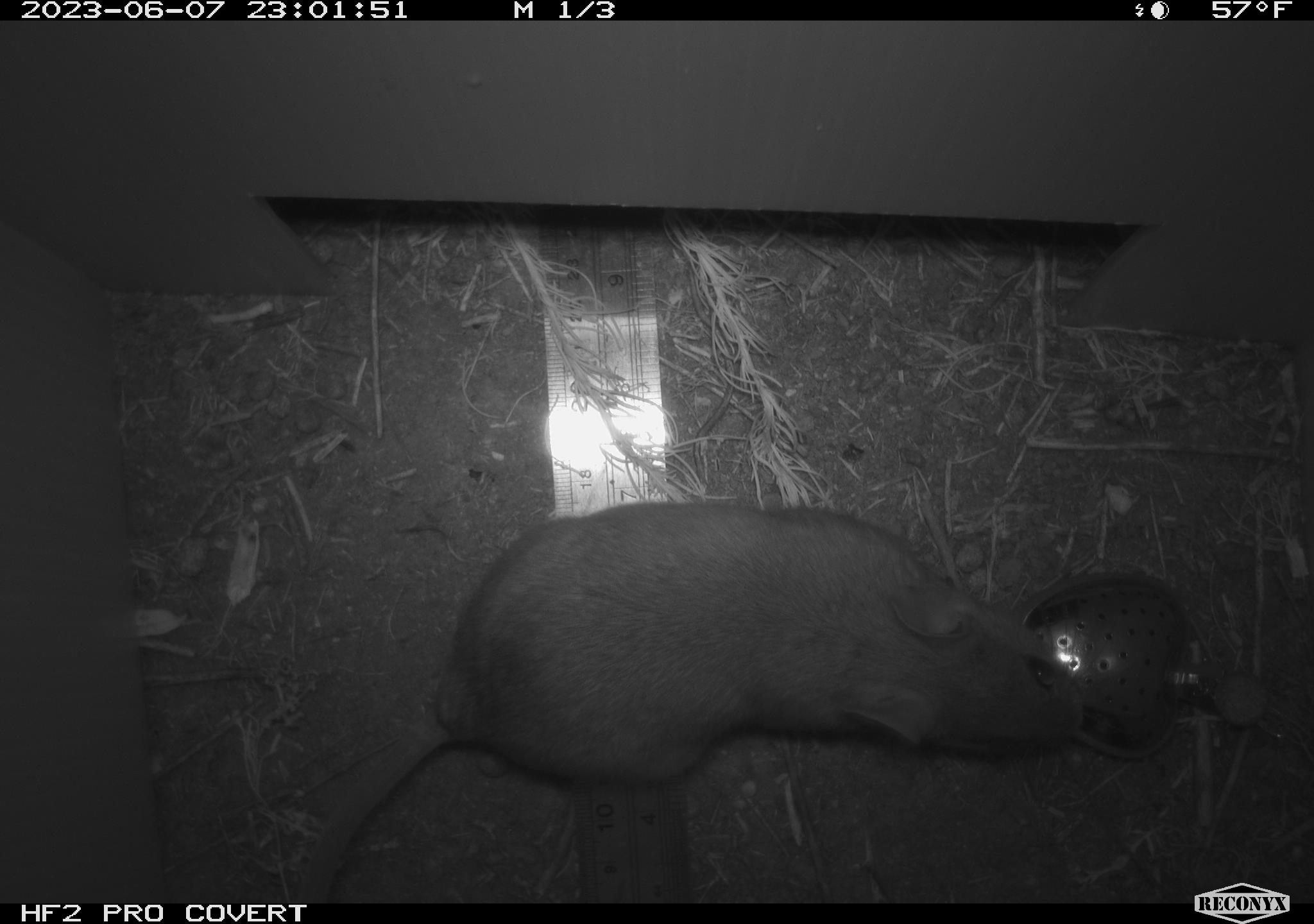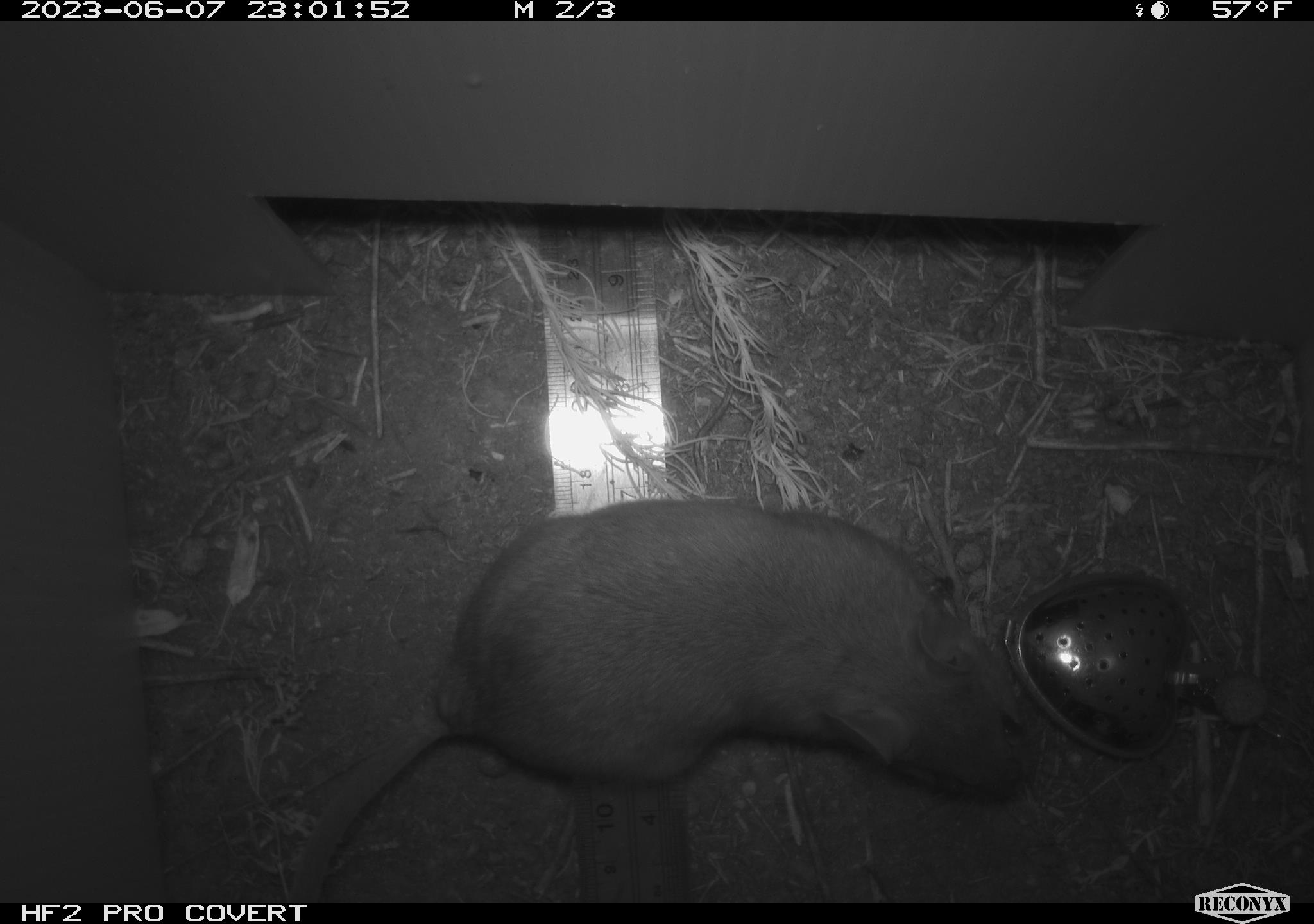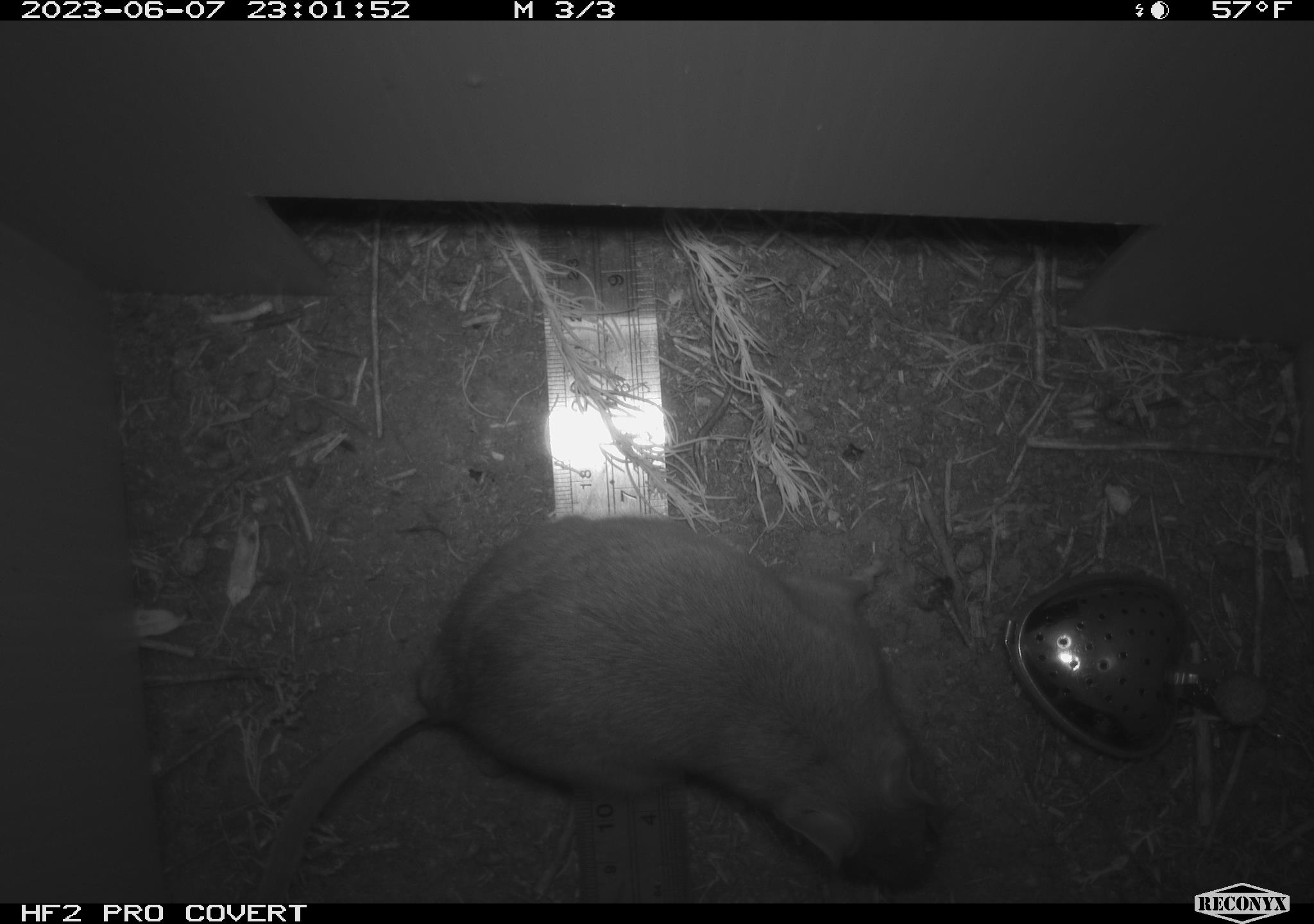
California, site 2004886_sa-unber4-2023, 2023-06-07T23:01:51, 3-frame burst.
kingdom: Animalia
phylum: Chordata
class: Mammalia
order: Rodentia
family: Cricetidae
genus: Neotoma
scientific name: Neotoma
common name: pack rat or woodrat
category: neotoma species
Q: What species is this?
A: Neotoma species (pack rat or woodrat) (Neotoma).